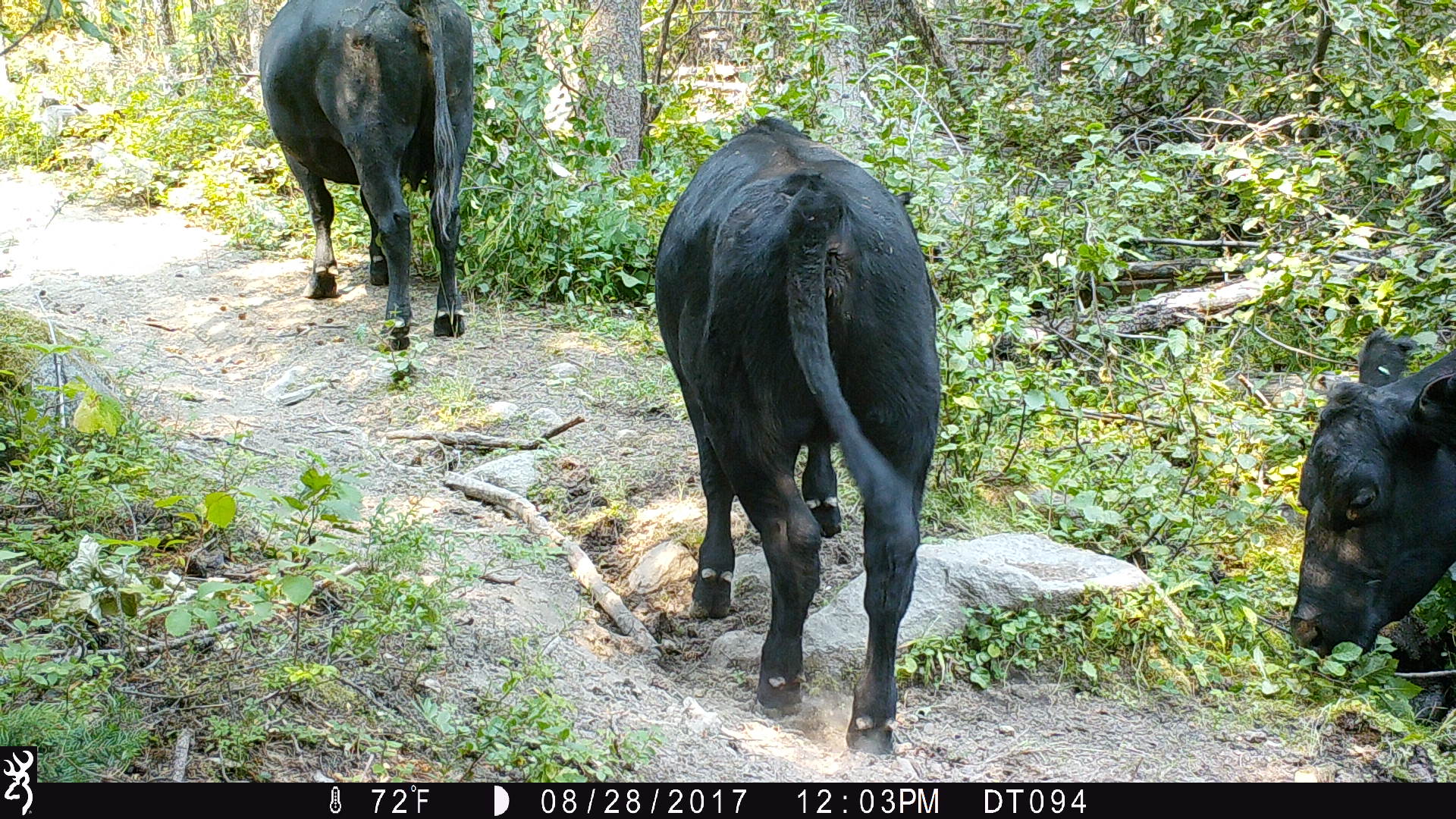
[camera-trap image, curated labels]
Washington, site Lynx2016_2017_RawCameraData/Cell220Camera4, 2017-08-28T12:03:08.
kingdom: Animalia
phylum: Chordata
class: Mammalia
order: Artiodactyla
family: Bovidae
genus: Bos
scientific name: Bos taurus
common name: domestic cattle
Domestic cattle (Bos taurus). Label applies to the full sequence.